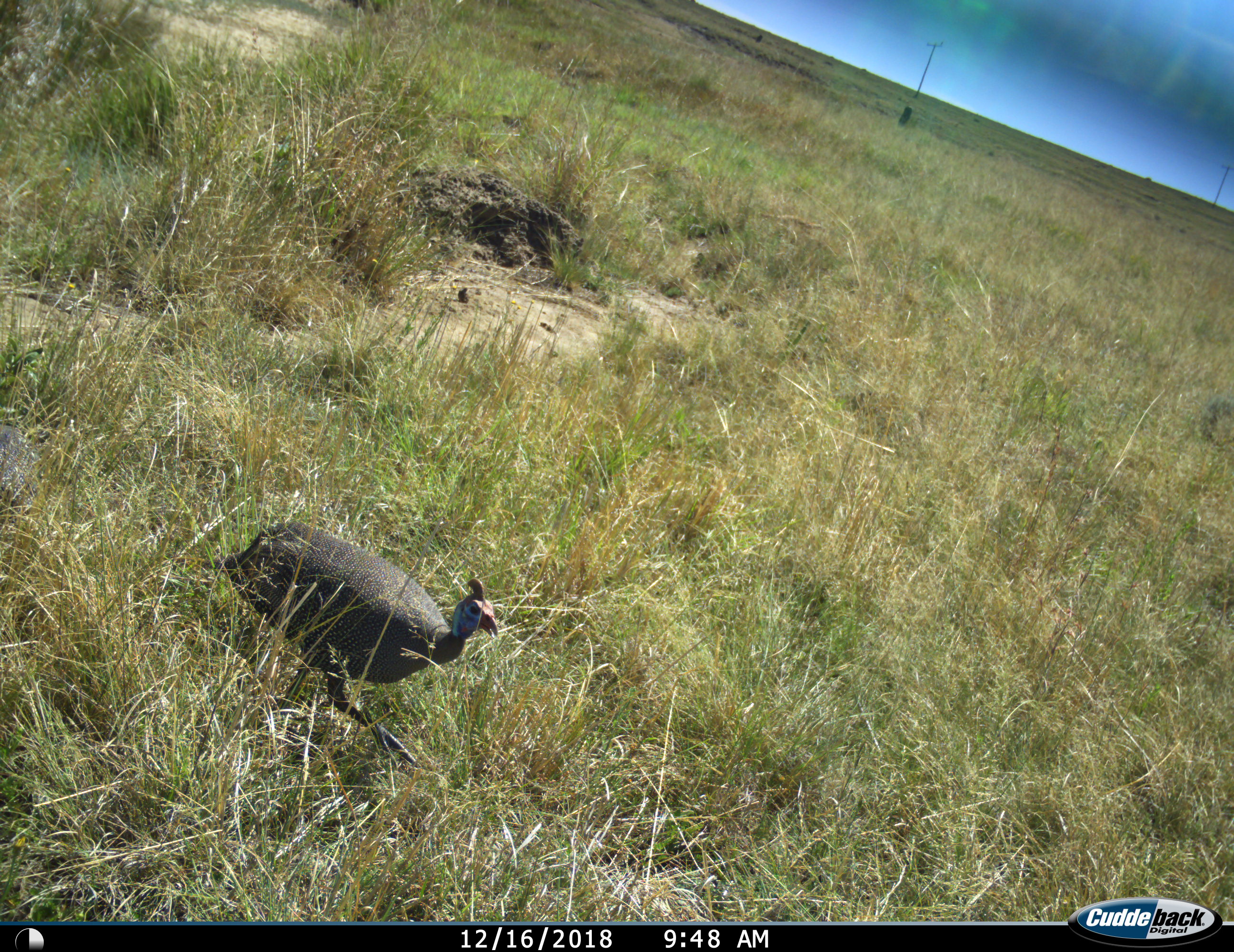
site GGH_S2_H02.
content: unidentified animal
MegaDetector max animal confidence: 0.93